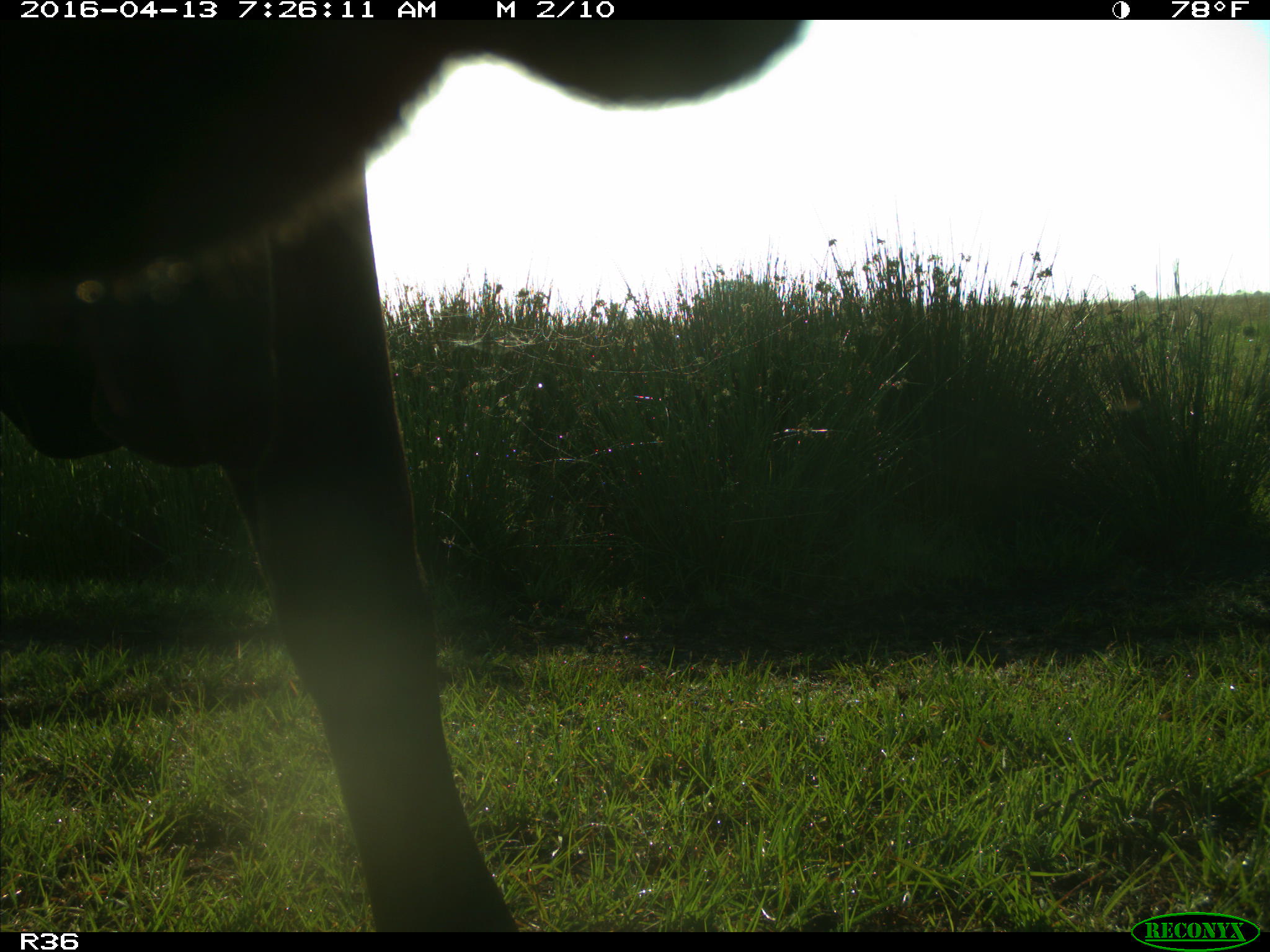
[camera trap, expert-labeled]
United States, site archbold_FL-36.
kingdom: Animalia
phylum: Chordata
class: Mammalia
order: Artiodactyla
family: Bovidae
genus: Bos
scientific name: Bos taurus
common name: domestic cow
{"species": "Bos taurus (domestic cow)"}